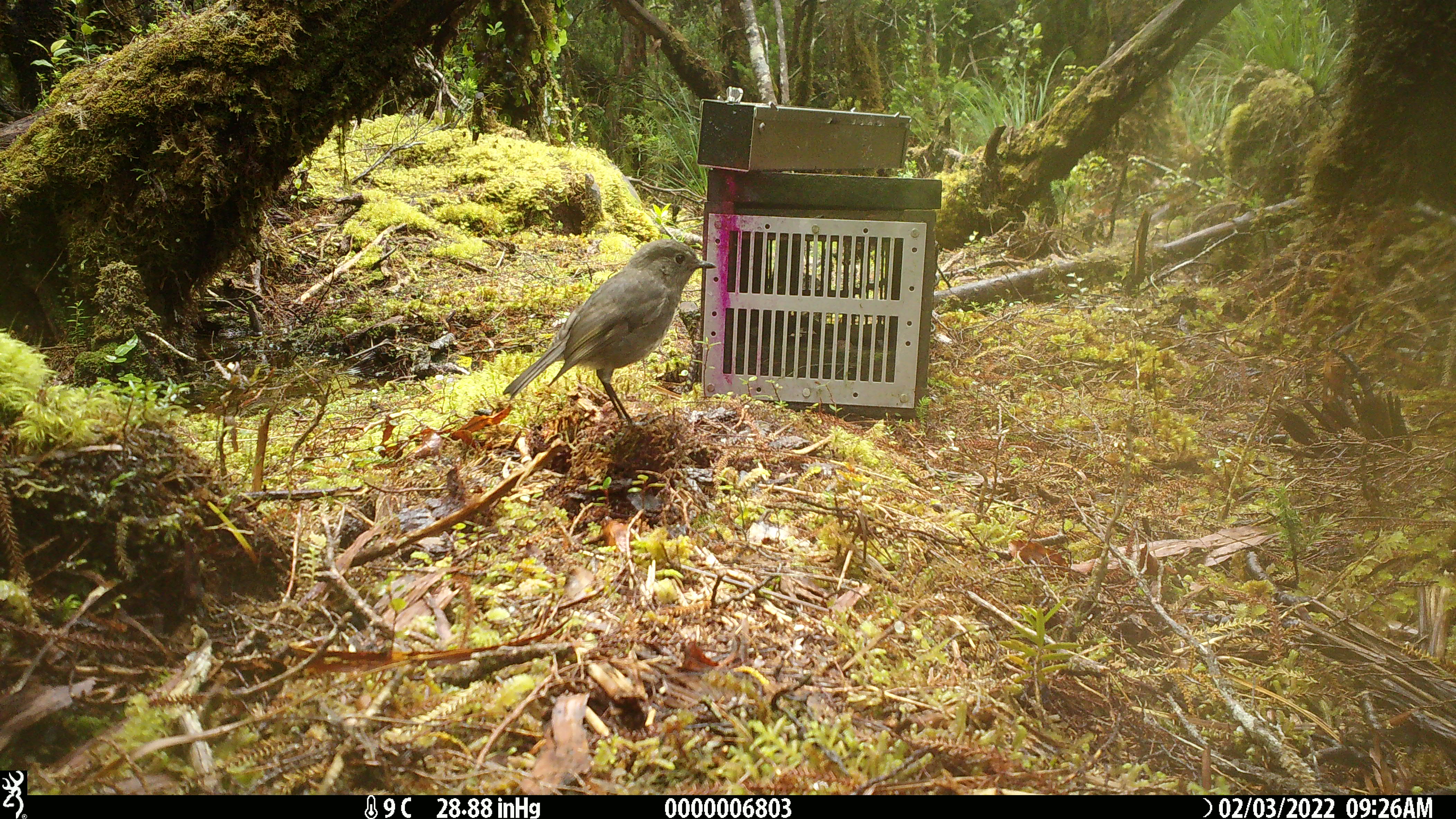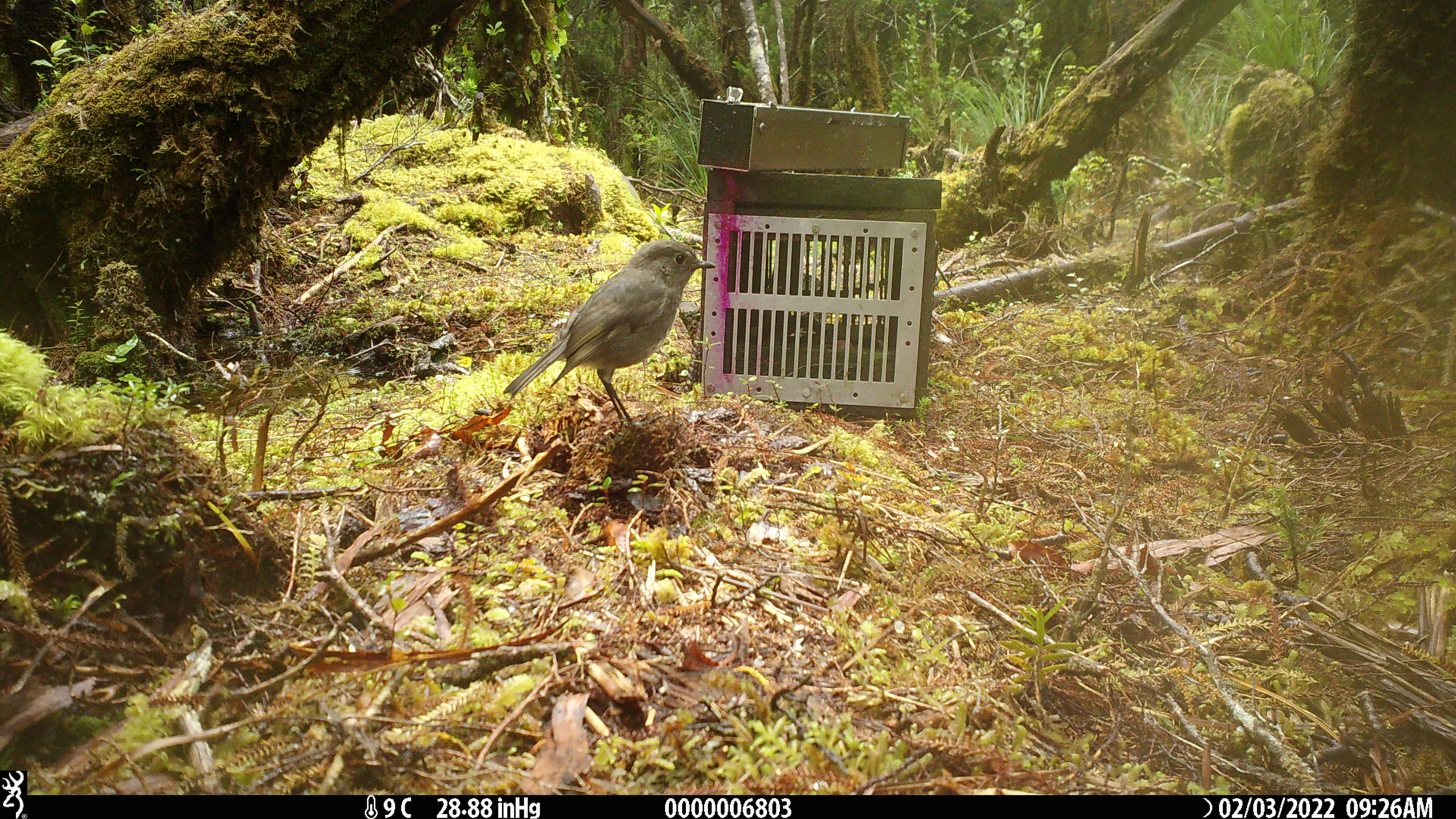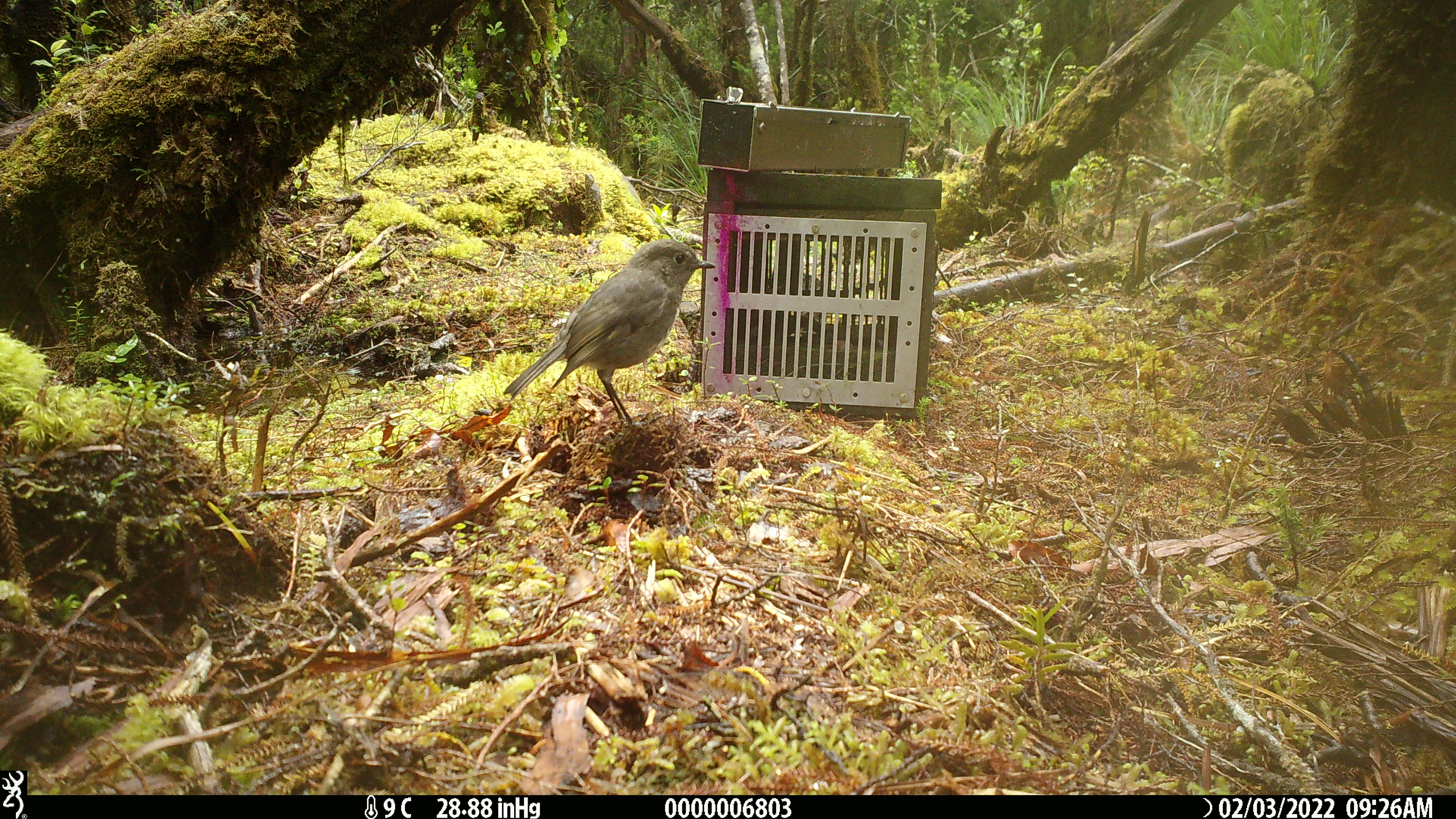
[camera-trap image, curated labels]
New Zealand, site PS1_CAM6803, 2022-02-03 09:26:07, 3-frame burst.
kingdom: Animalia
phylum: Chordata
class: Aves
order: Passeriformes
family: Petroicidae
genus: Petroica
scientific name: Petroica australis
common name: new zealand robin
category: robin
Robin (new zealand robin) (Petroica australis).